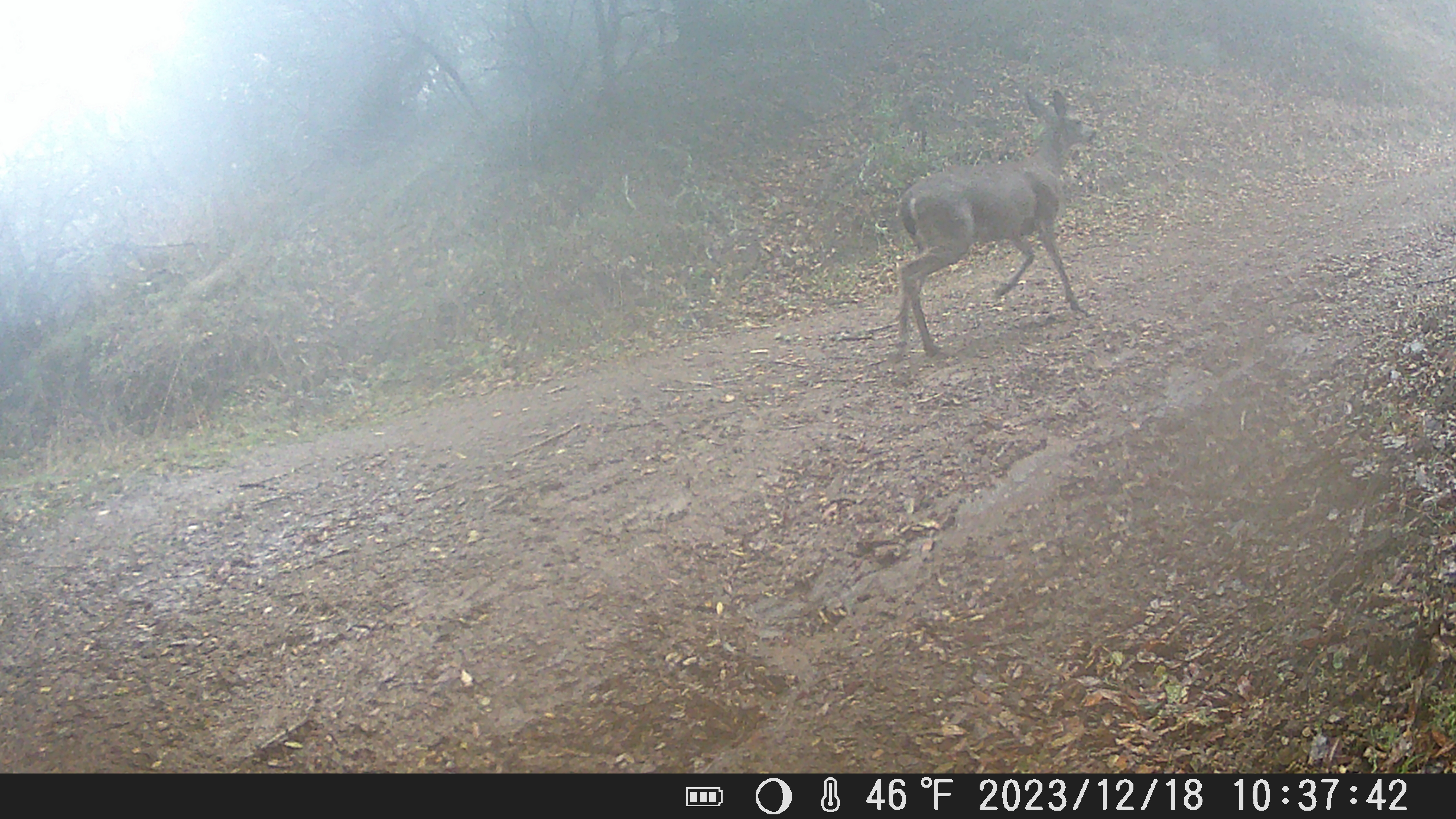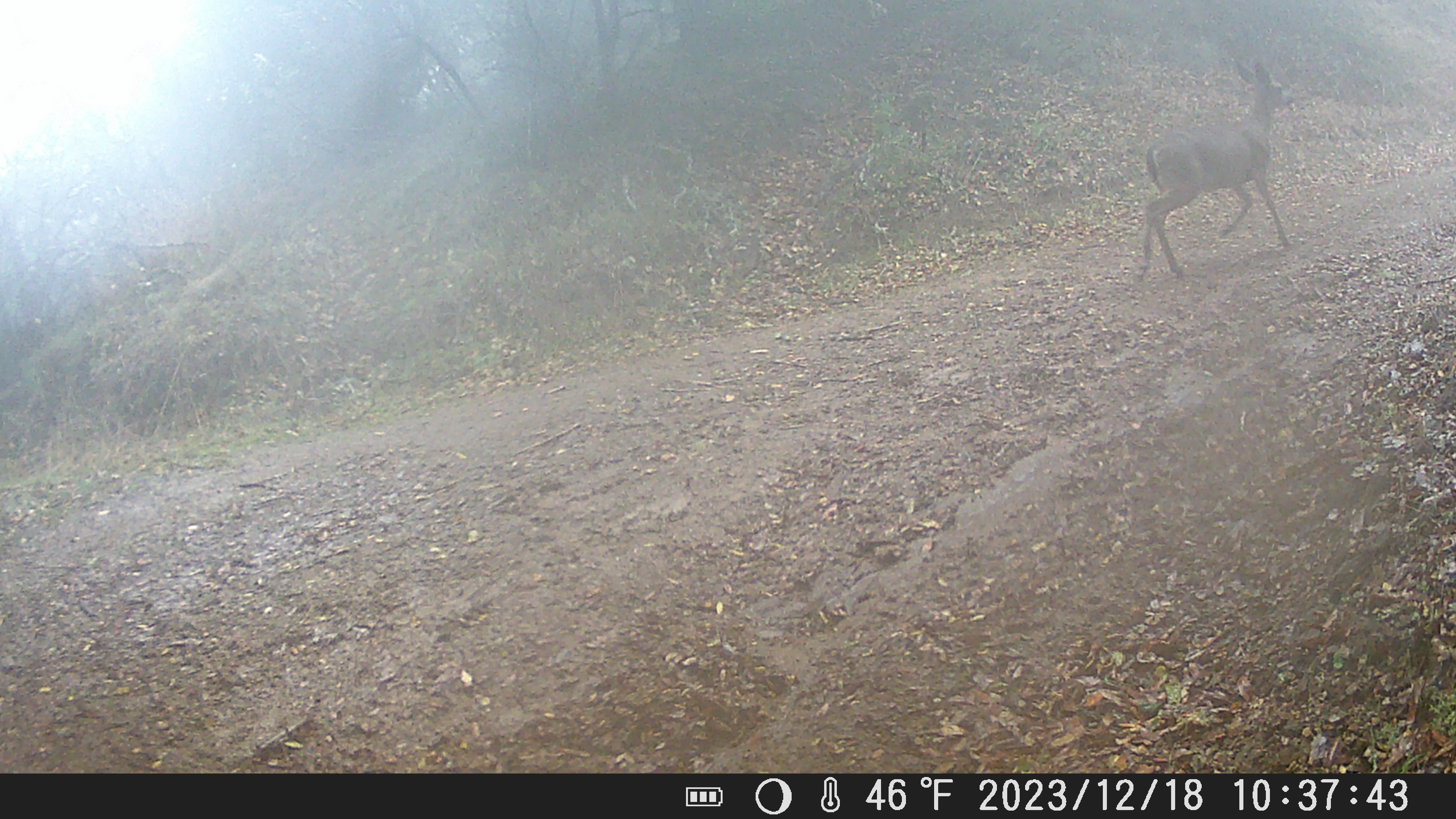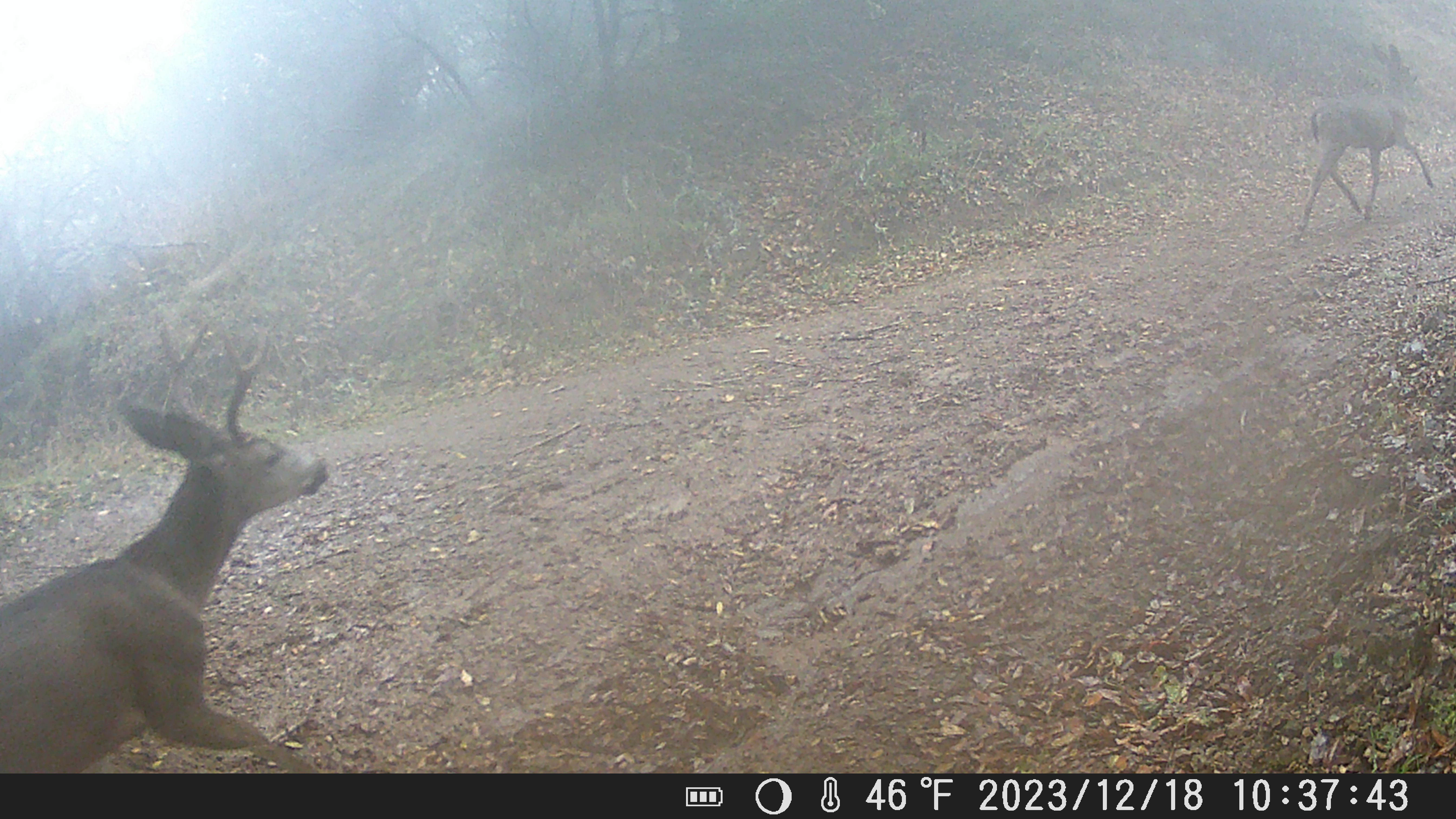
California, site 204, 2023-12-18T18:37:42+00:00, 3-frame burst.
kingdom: Animalia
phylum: Chordata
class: Mammalia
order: Artiodactyla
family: Cervidae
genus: Odocoileus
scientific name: Odocoileus hemionus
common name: mule deer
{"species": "mule deer (Odocoileus hemionus)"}